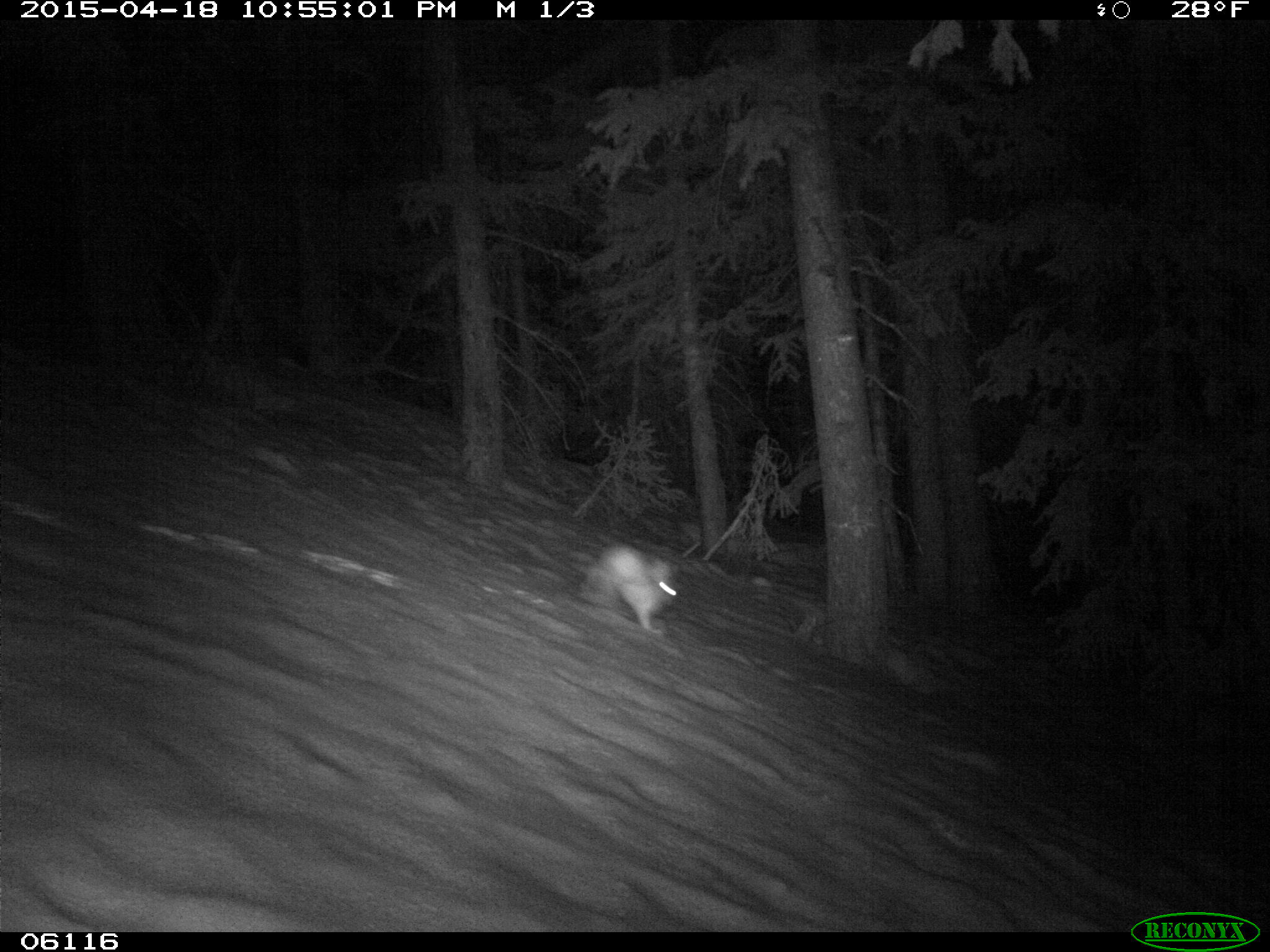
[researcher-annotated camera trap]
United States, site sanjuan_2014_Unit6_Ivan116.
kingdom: Animalia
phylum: Chordata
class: Mammalia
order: Lagomorpha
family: Leporidae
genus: Lepus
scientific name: Lepus americanus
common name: snowshoe hare